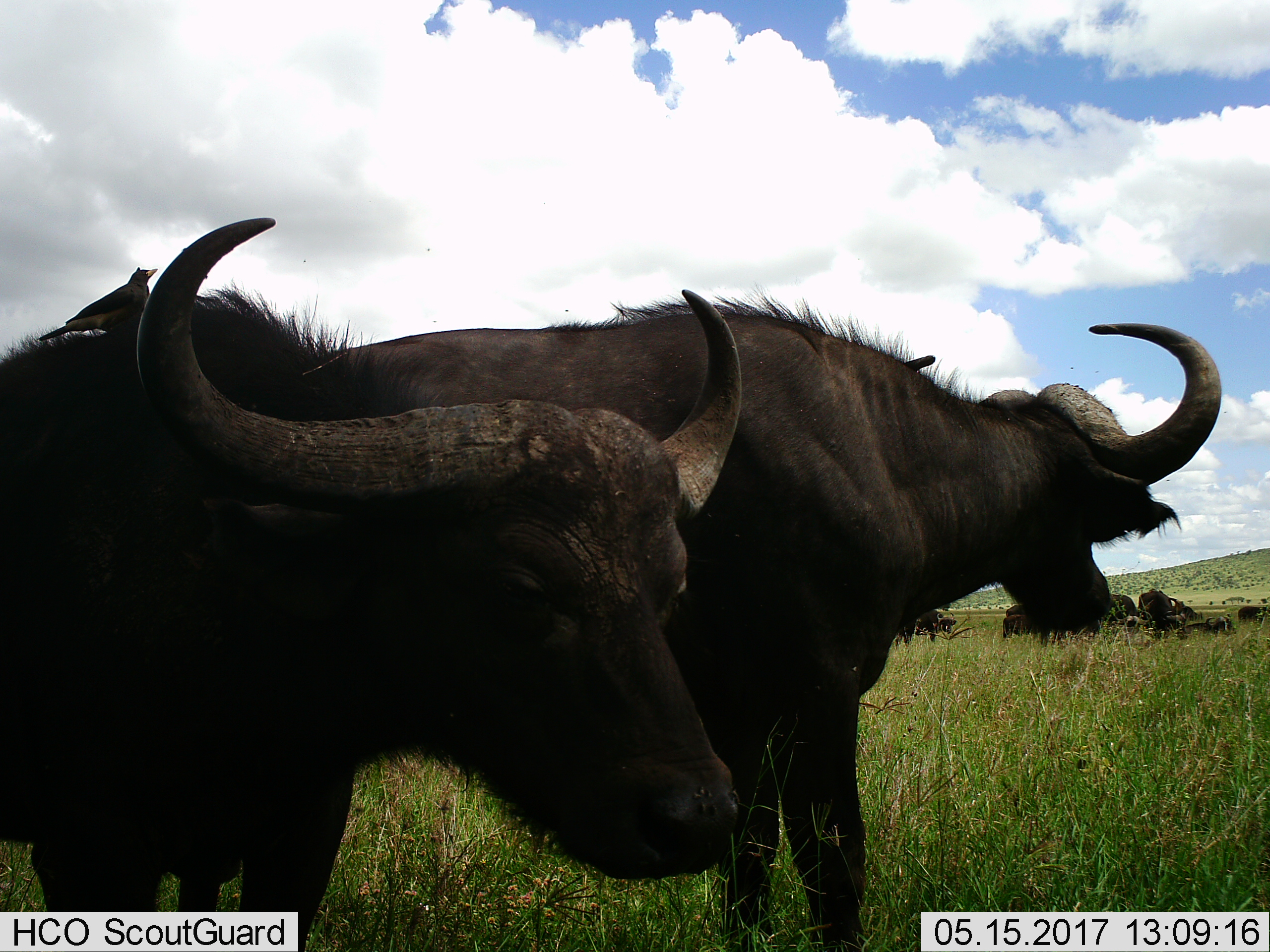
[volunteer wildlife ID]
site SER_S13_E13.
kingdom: Animalia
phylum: Chordata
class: Mammalia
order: Artiodactyla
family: Bovidae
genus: Syncerus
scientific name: Syncerus caffer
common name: african buffalo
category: buffalo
Buffalo (african buffalo) (Syncerus caffer), count 2. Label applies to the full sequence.